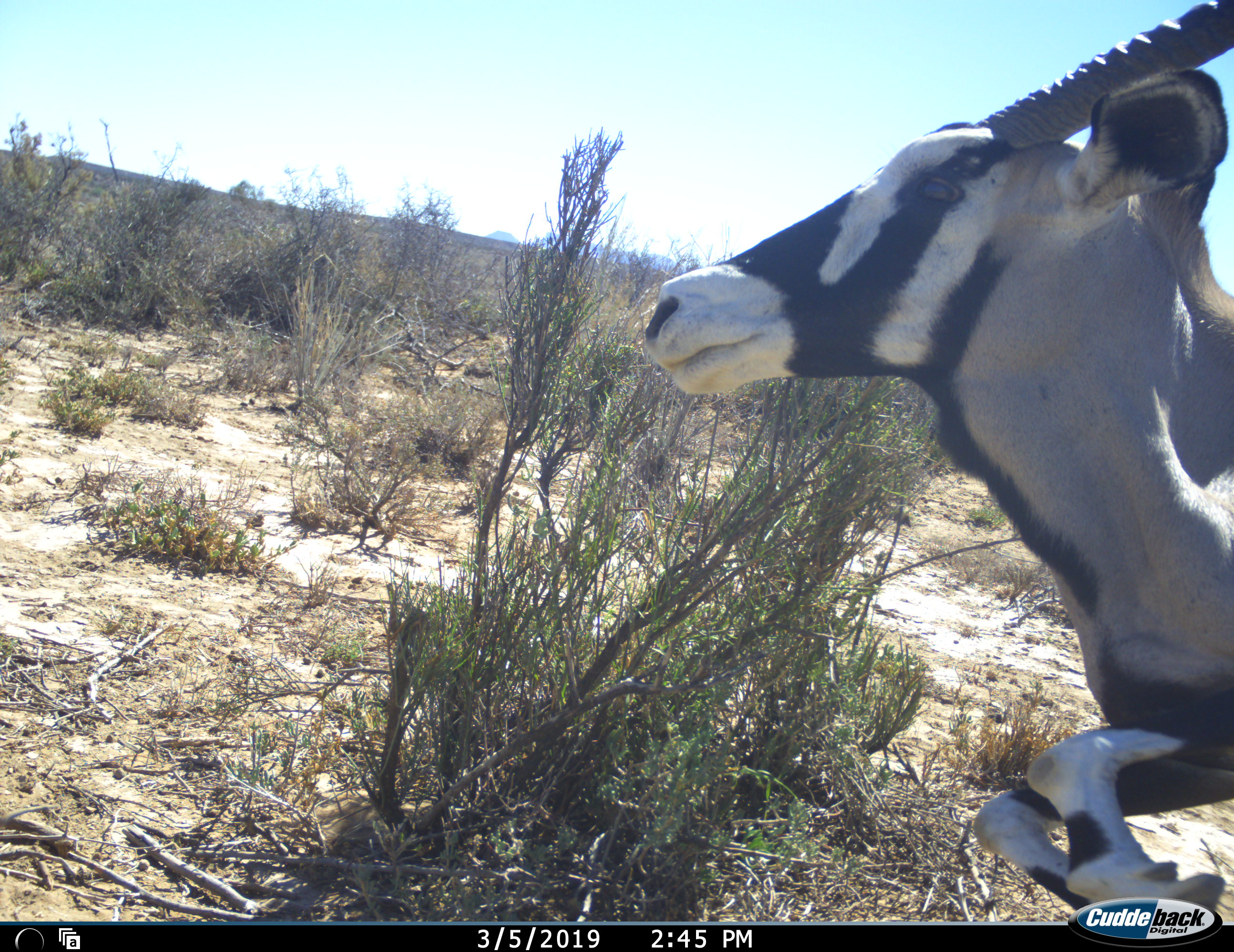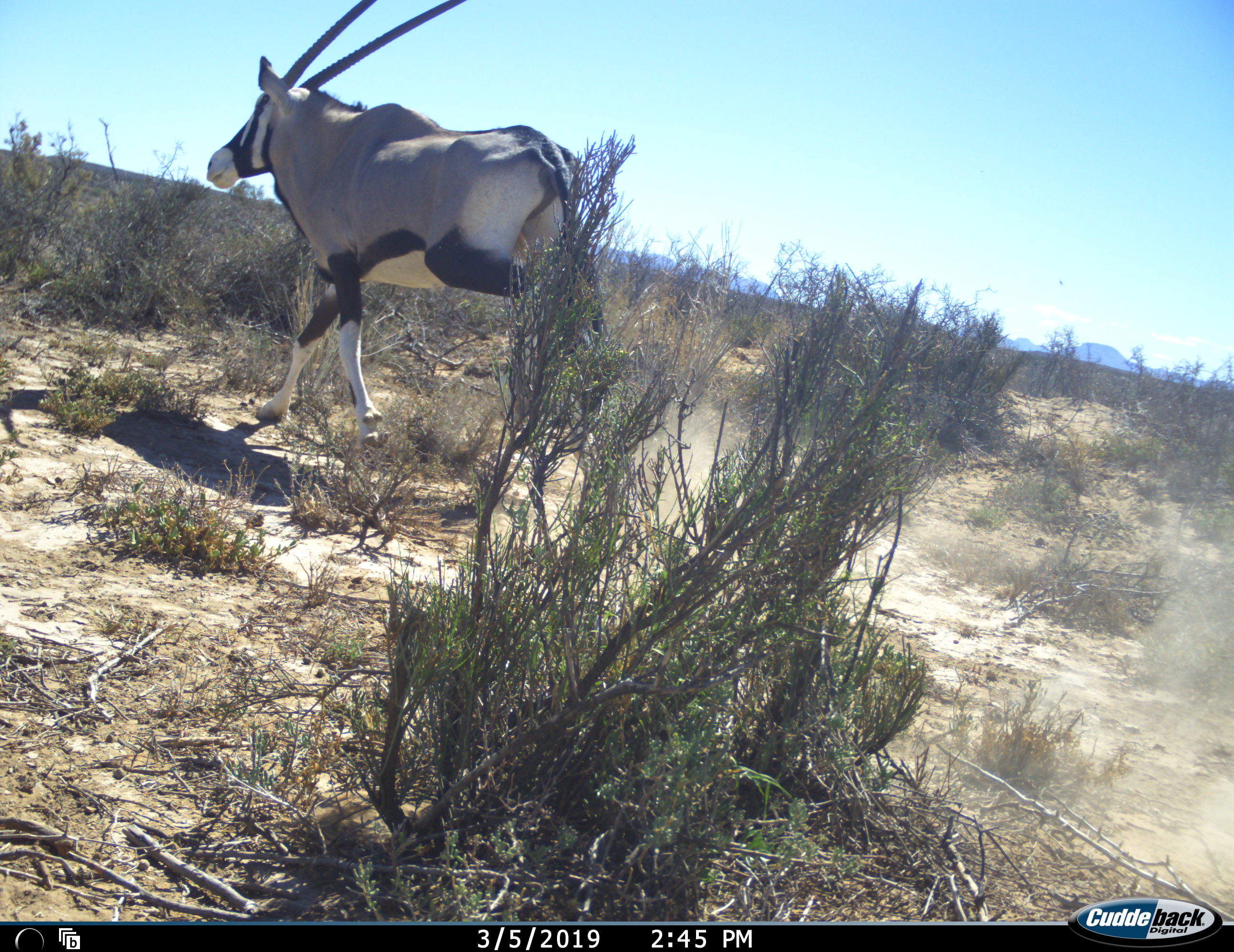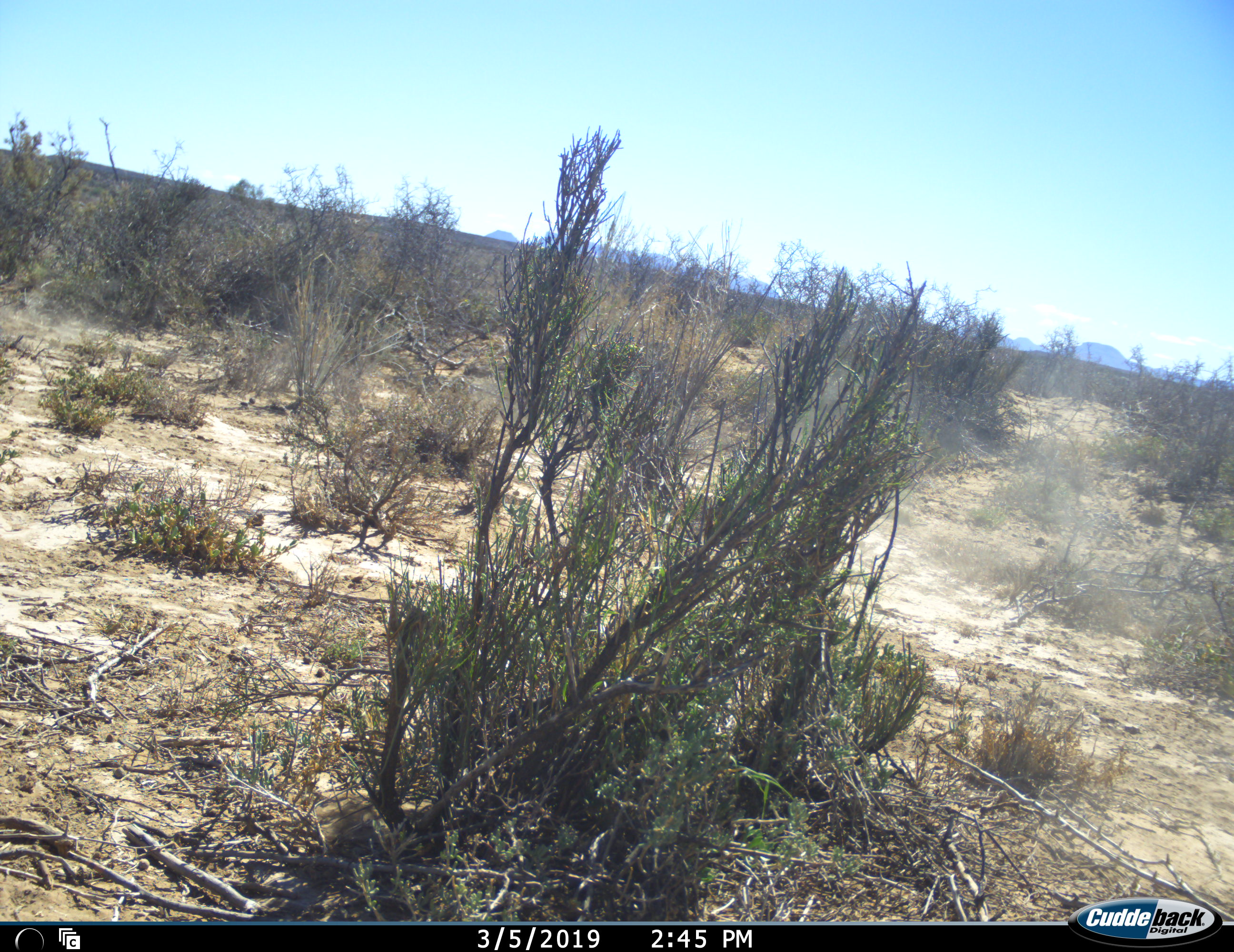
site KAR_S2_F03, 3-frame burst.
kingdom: Animalia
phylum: Chordata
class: Mammalia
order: Artiodactyla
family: Bovidae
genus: Oryx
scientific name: Oryx gazella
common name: gemsbok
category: oryx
Oryx (gemsbok) (Oryx gazella), count 1. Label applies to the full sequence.